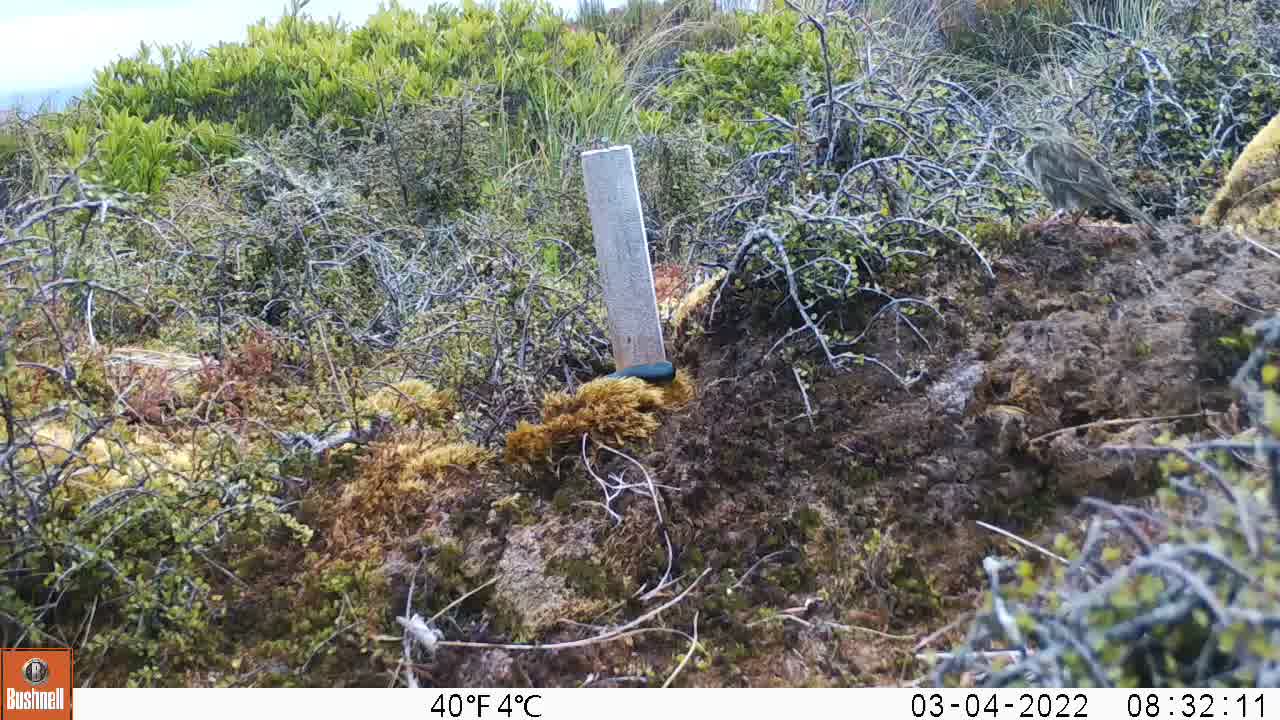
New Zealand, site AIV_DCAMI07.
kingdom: Animalia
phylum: Chordata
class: Aves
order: Passeriformes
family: Motacillidae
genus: Anthus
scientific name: Anthus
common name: pipit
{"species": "pipit (Anthus)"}